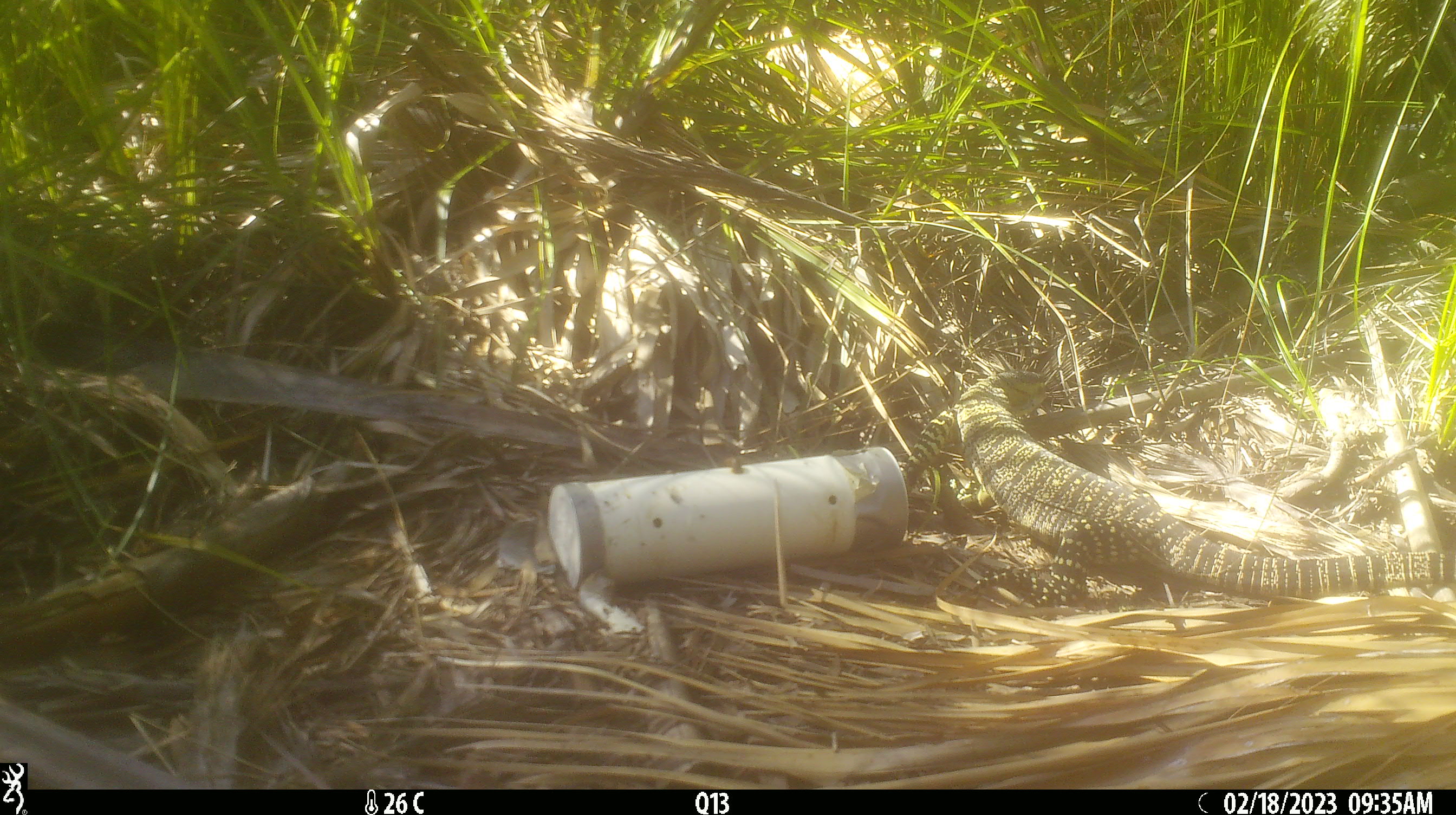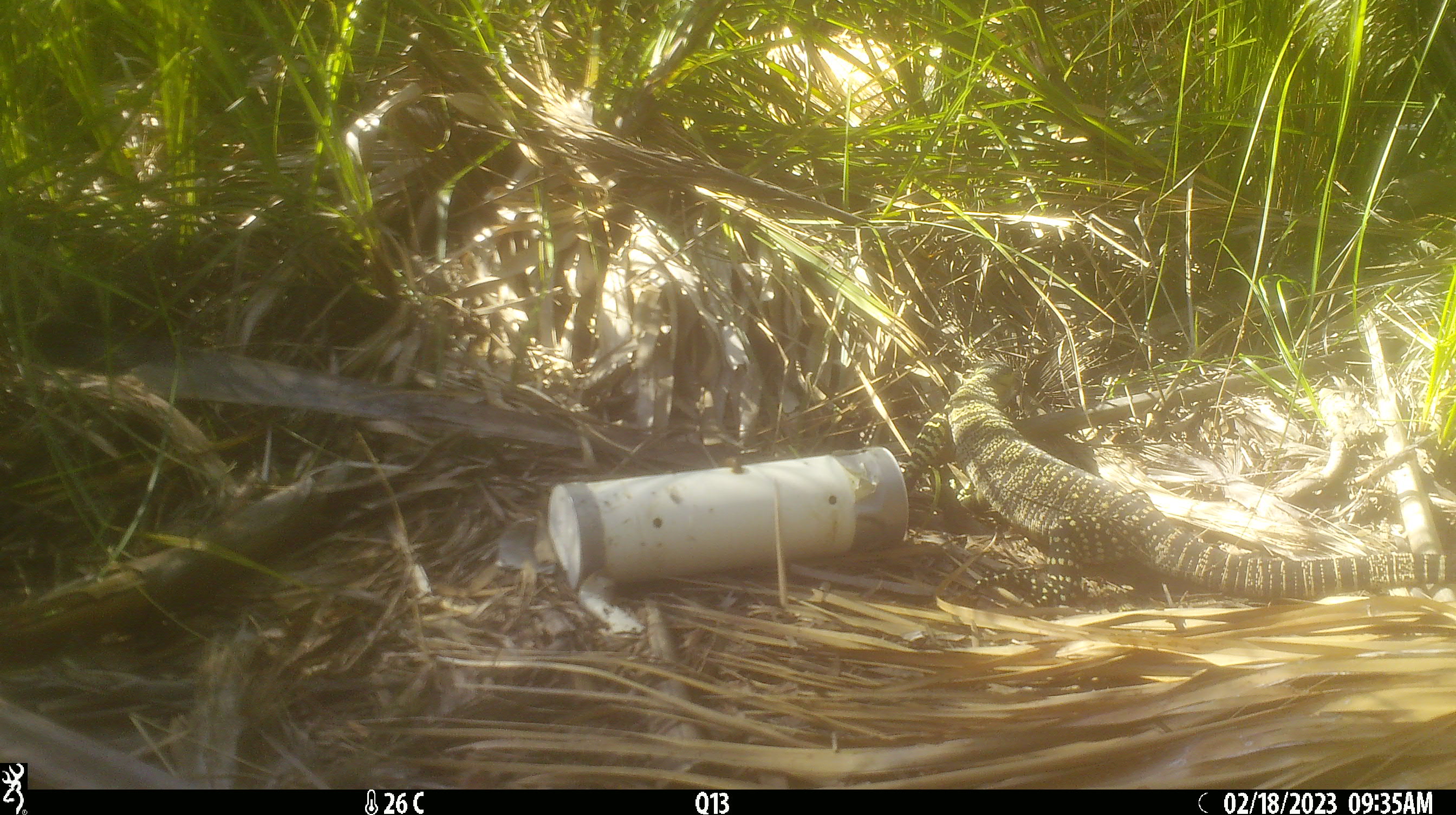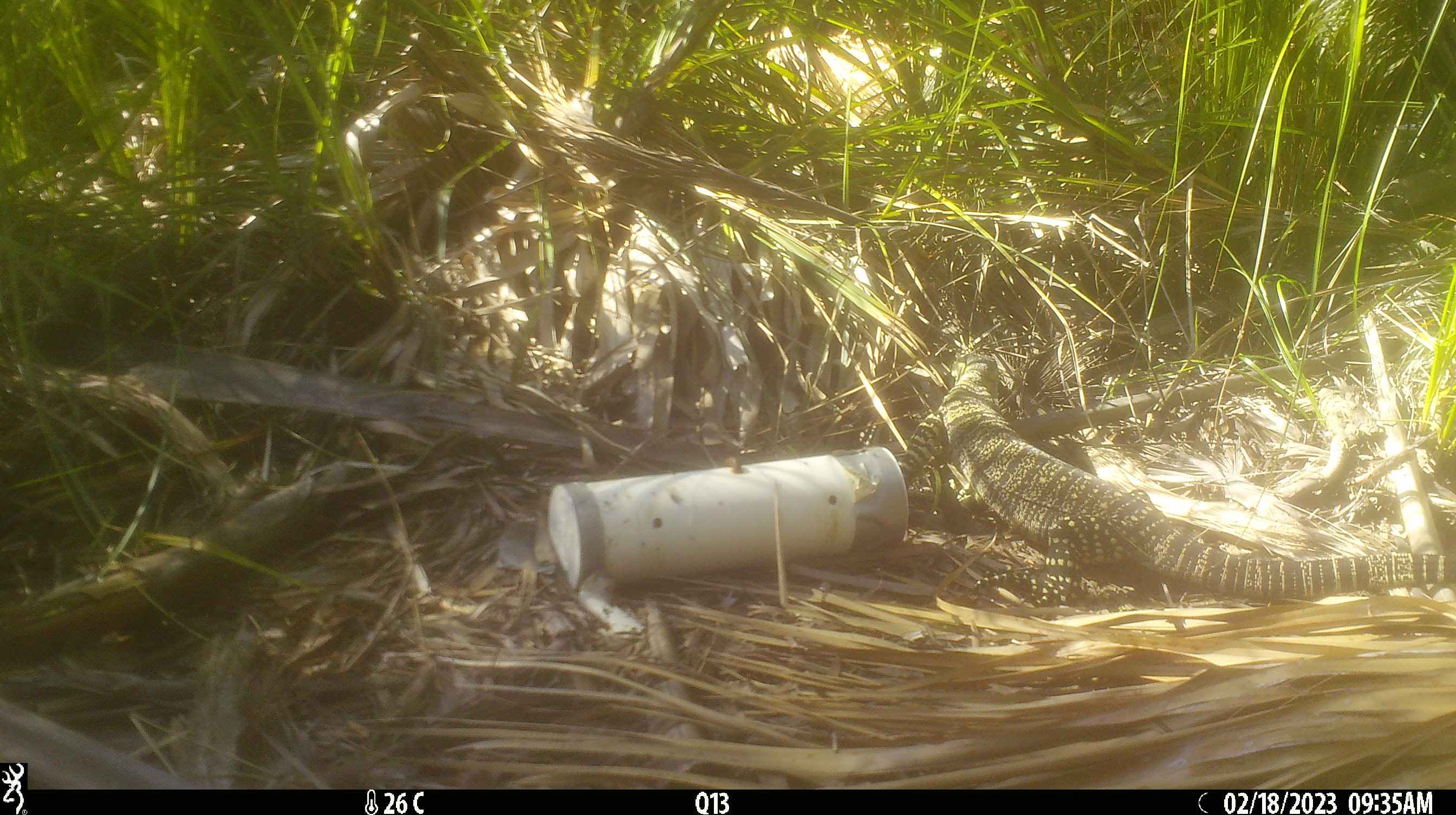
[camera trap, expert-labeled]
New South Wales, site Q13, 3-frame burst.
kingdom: Animalia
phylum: Chordata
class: Reptilia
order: Squamata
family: Varanidae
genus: Varanus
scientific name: Varanus varius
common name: lace monitor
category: goanna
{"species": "goanna (lace monitor) (Varanus varius)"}